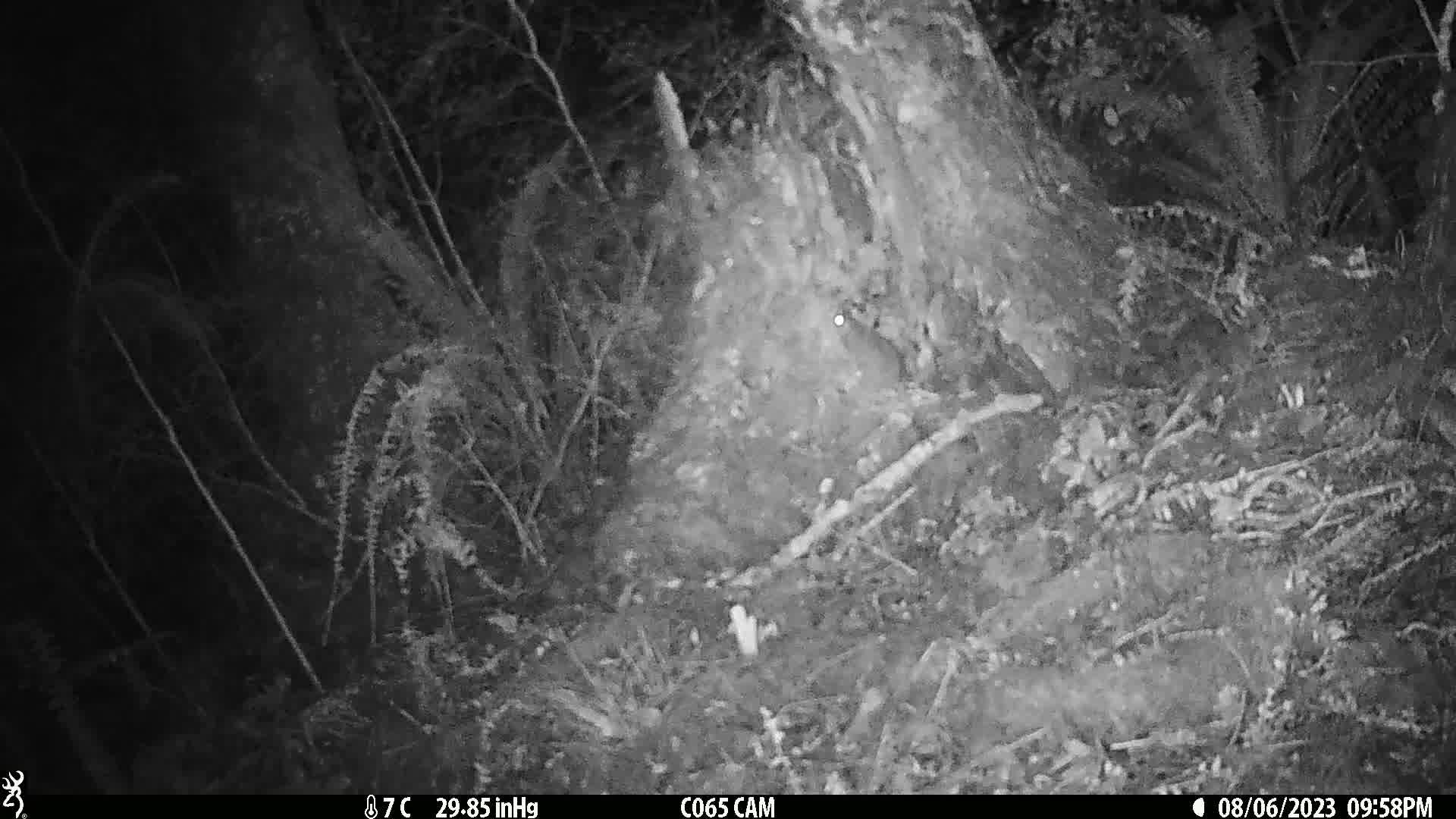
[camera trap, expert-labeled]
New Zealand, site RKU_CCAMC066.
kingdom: Animalia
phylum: Chordata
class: Mammalia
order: Rodentia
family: Muridae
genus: Rattus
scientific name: Rattus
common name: rat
Rat (Rattus).